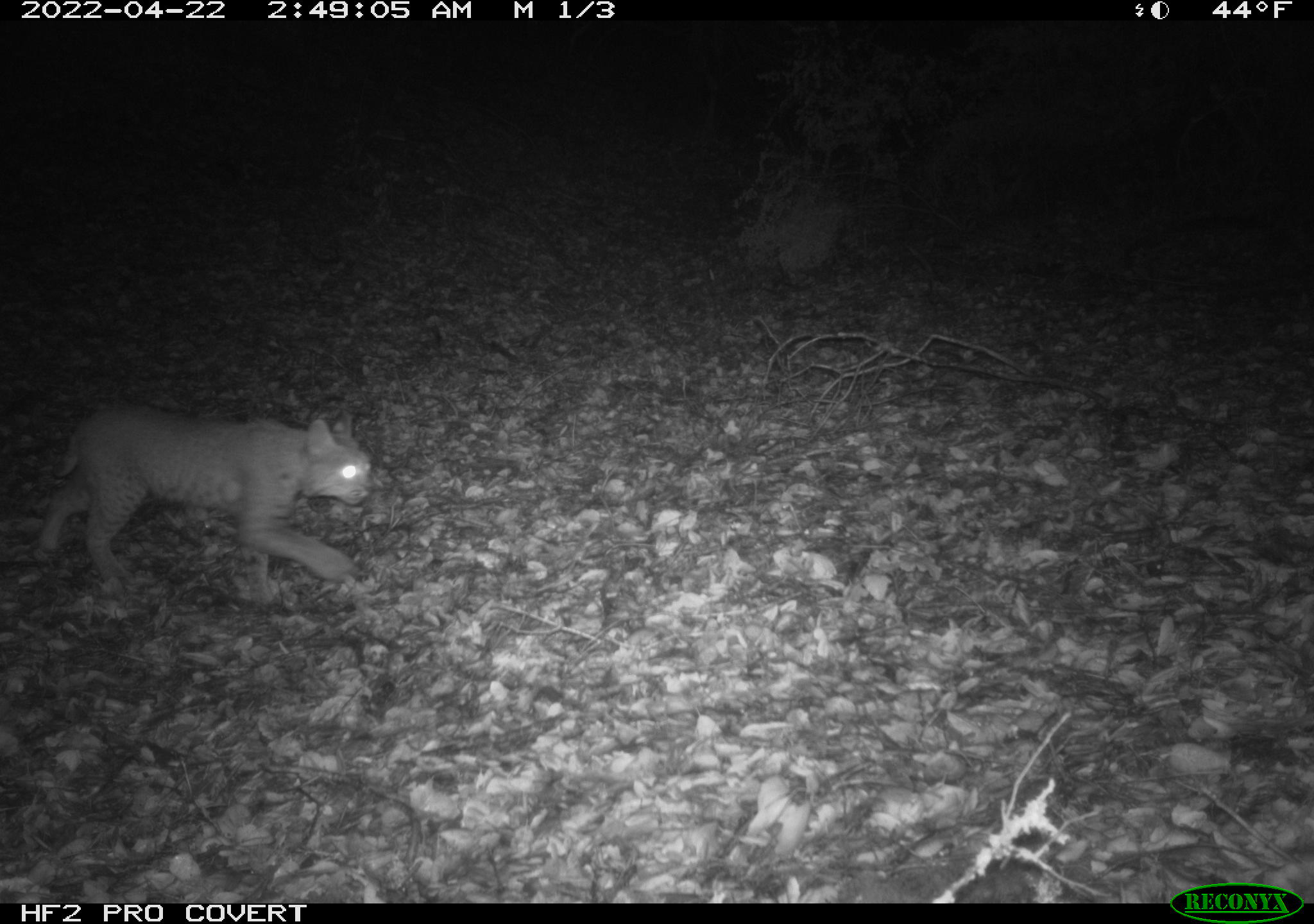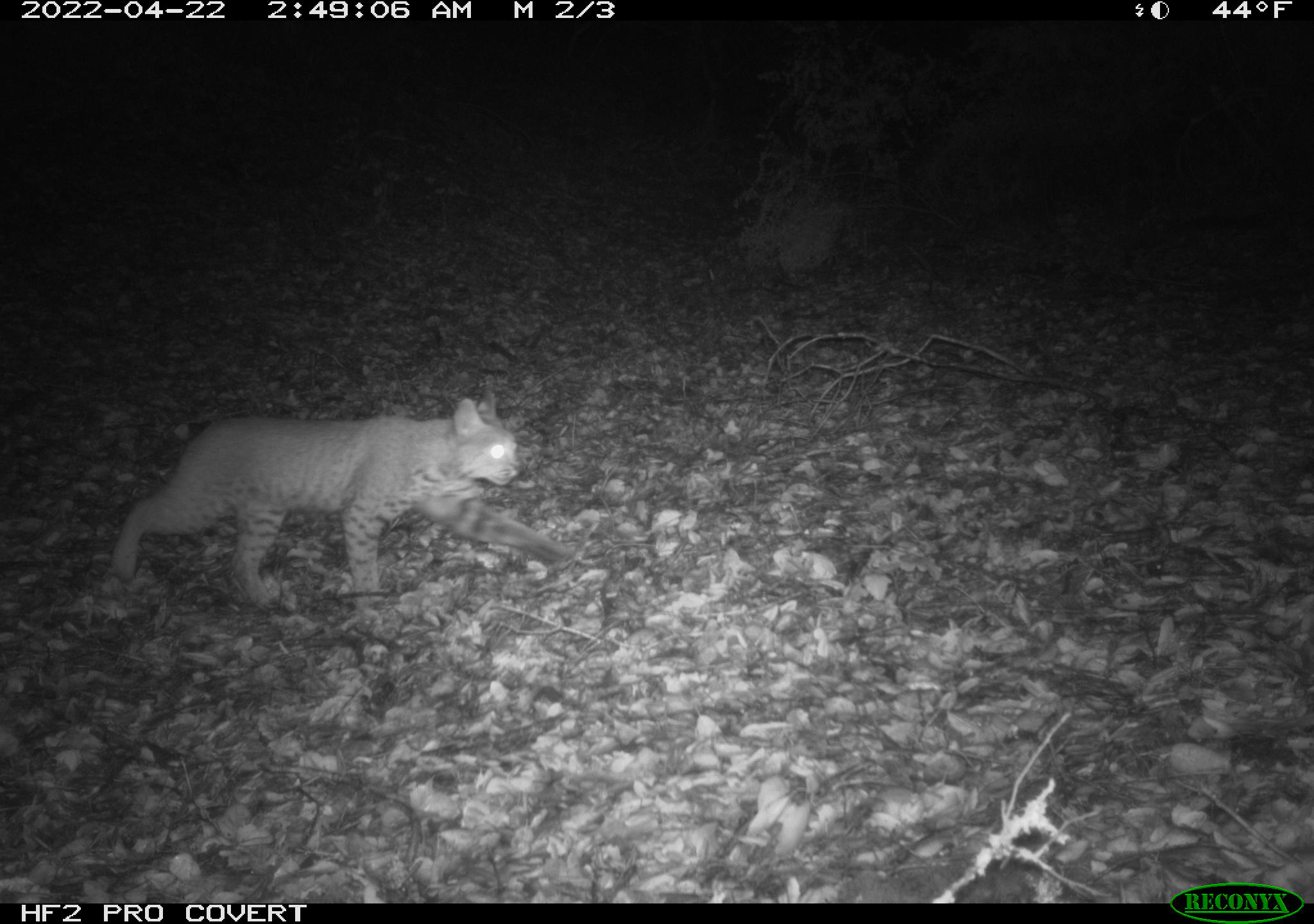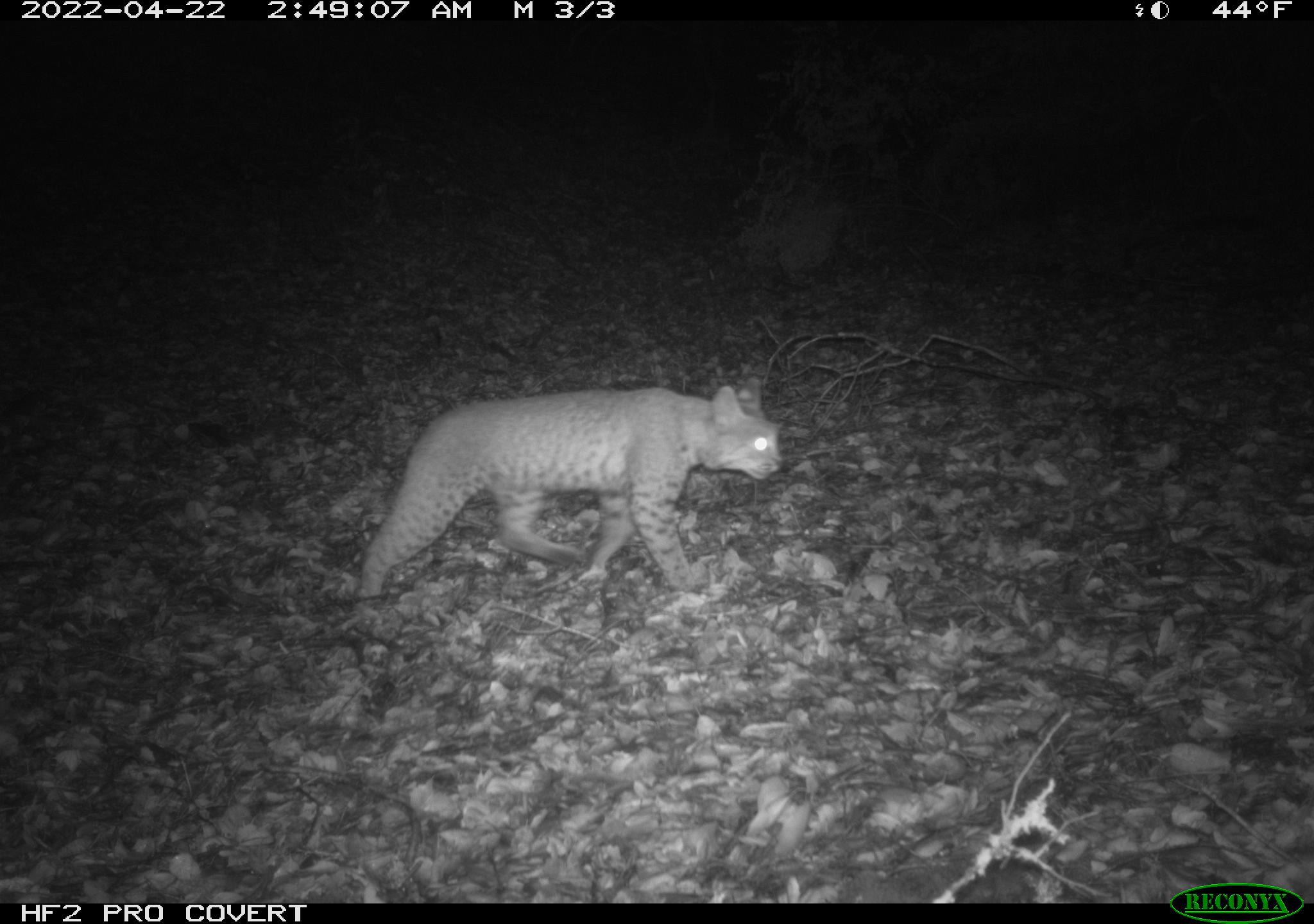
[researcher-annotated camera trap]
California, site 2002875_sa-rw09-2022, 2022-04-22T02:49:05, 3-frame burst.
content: unidentified animal